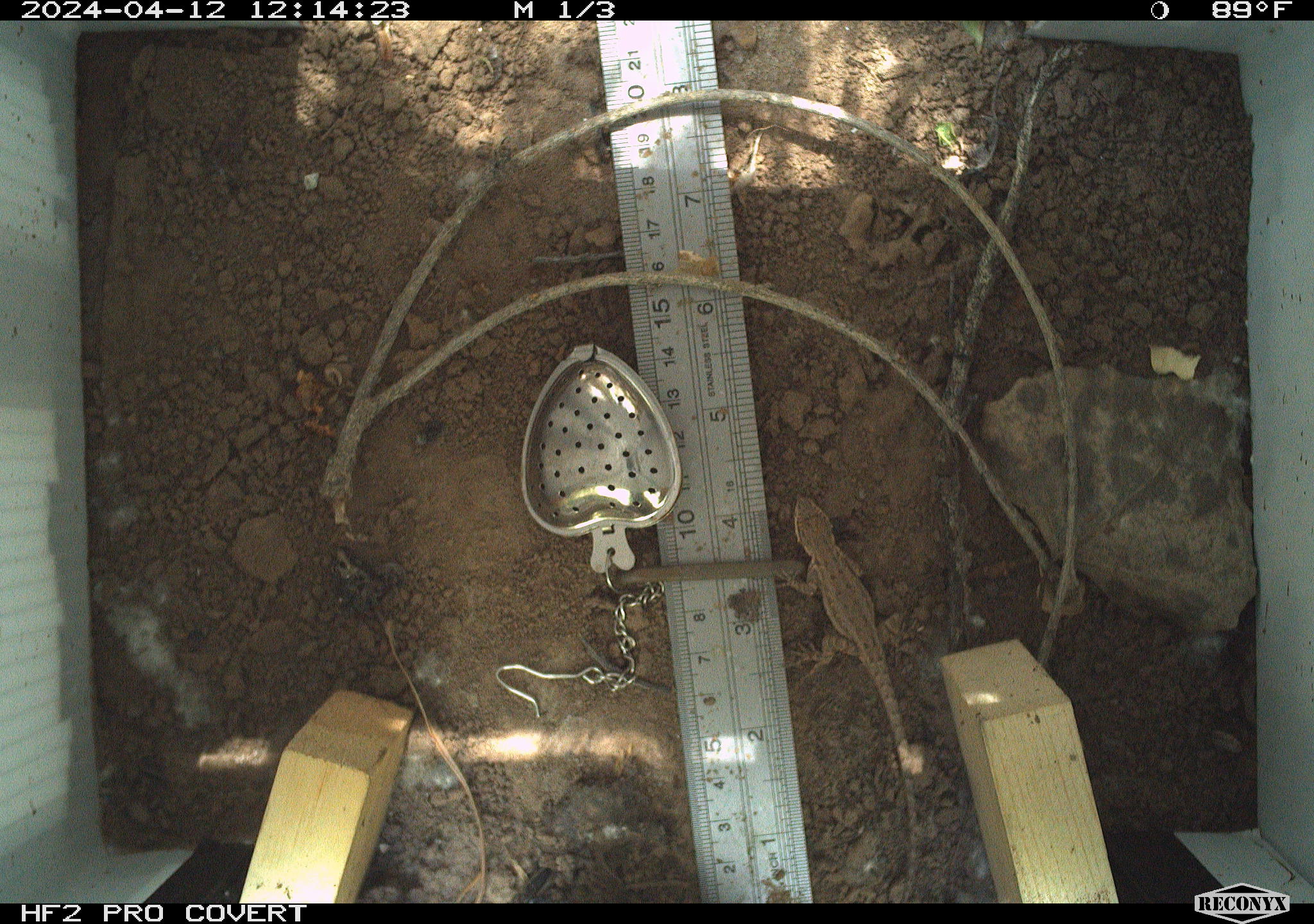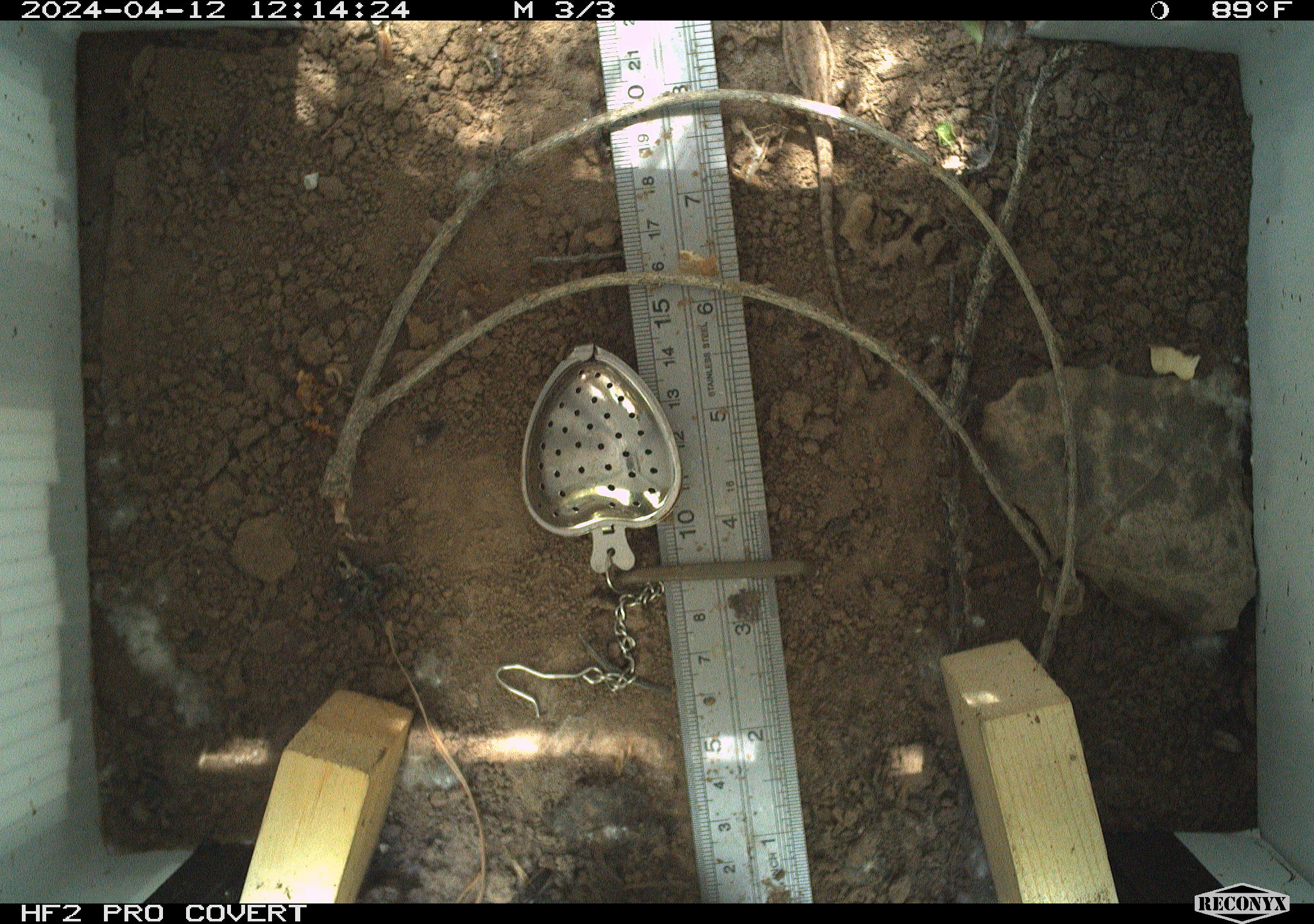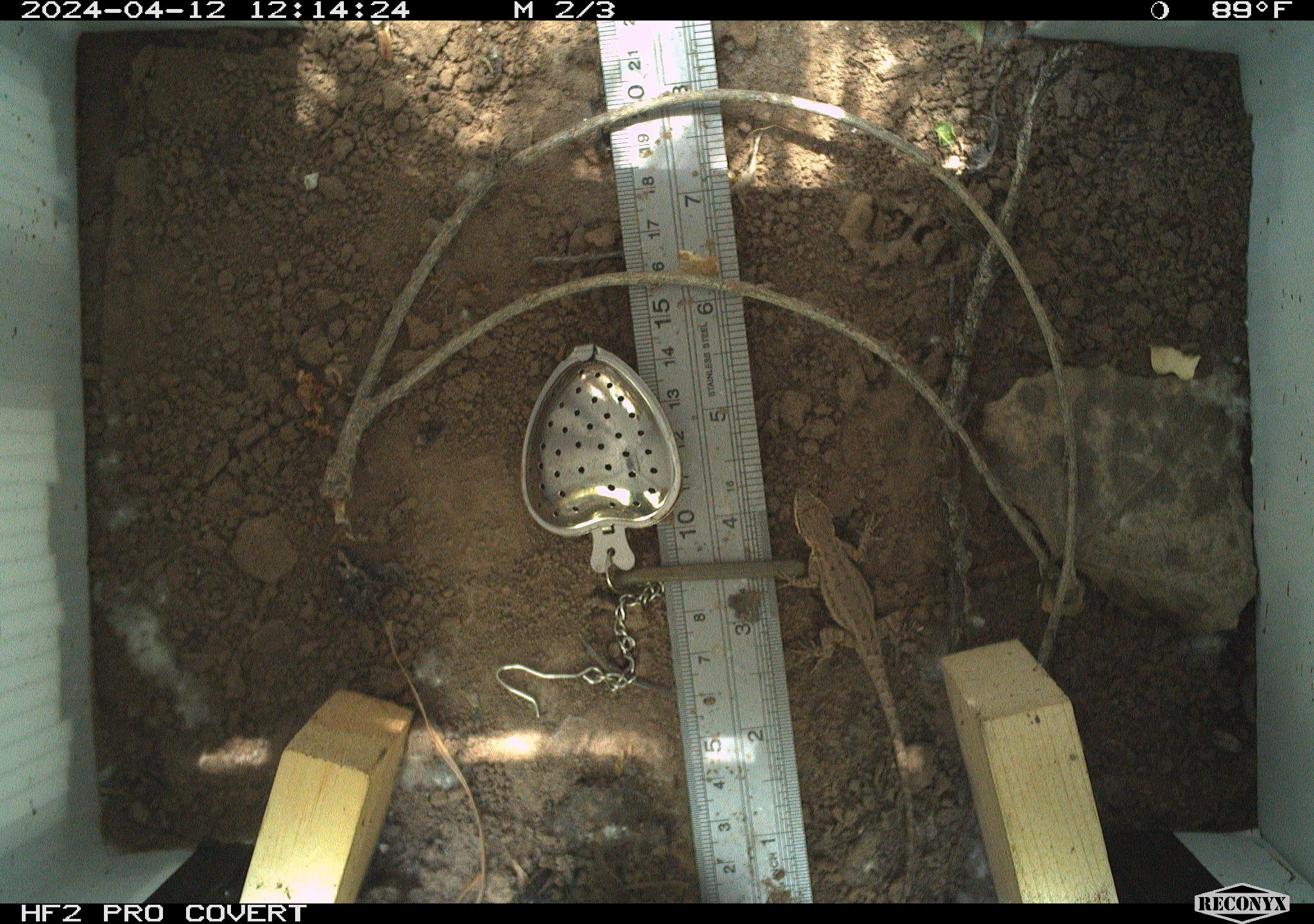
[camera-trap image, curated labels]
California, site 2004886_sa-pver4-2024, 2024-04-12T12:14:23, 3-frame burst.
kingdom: Animalia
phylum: Chordata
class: Reptilia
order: Squamata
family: Phrynosomatidae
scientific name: Phrynosomatidae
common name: phrynosomatid lizards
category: phrynosomatidae family